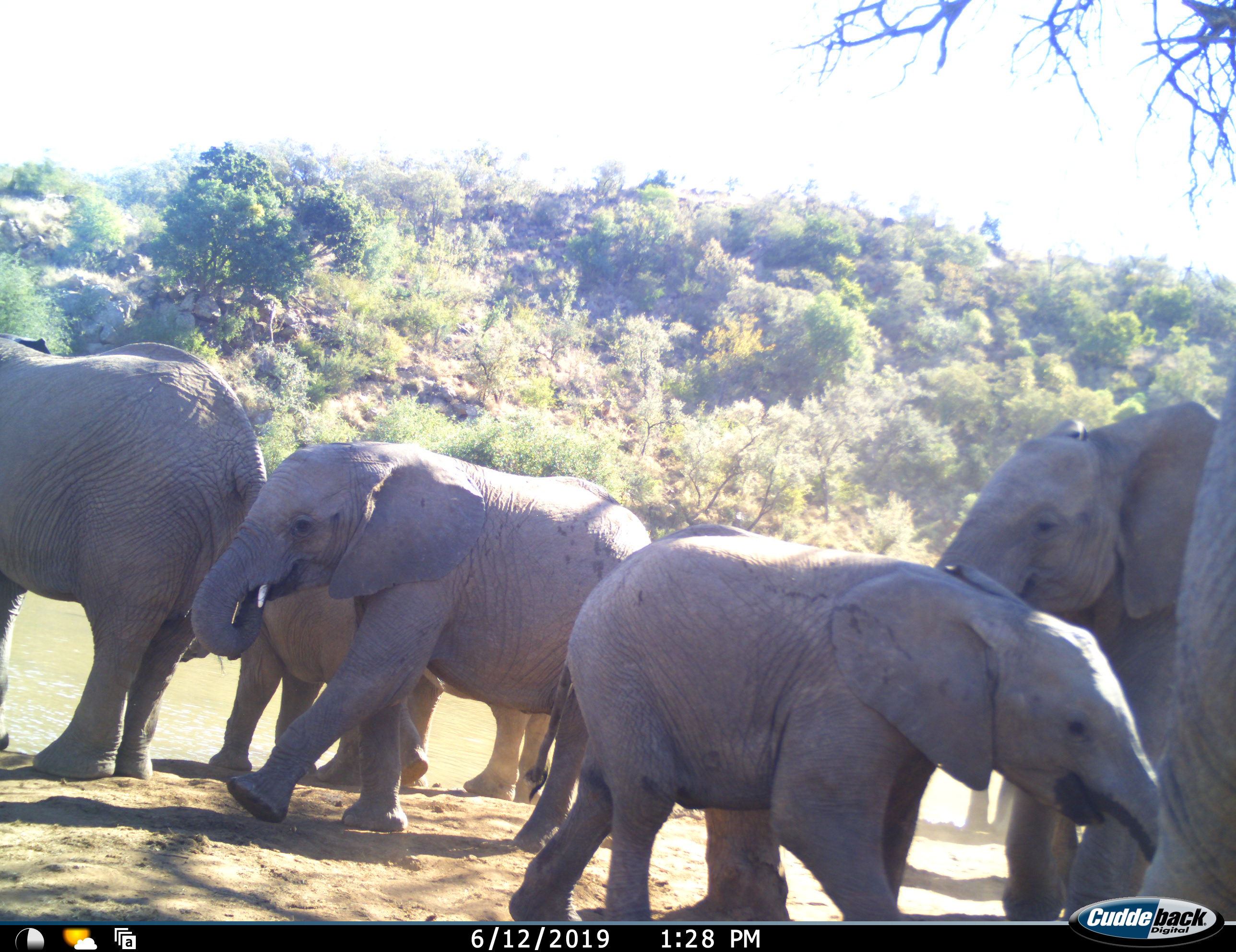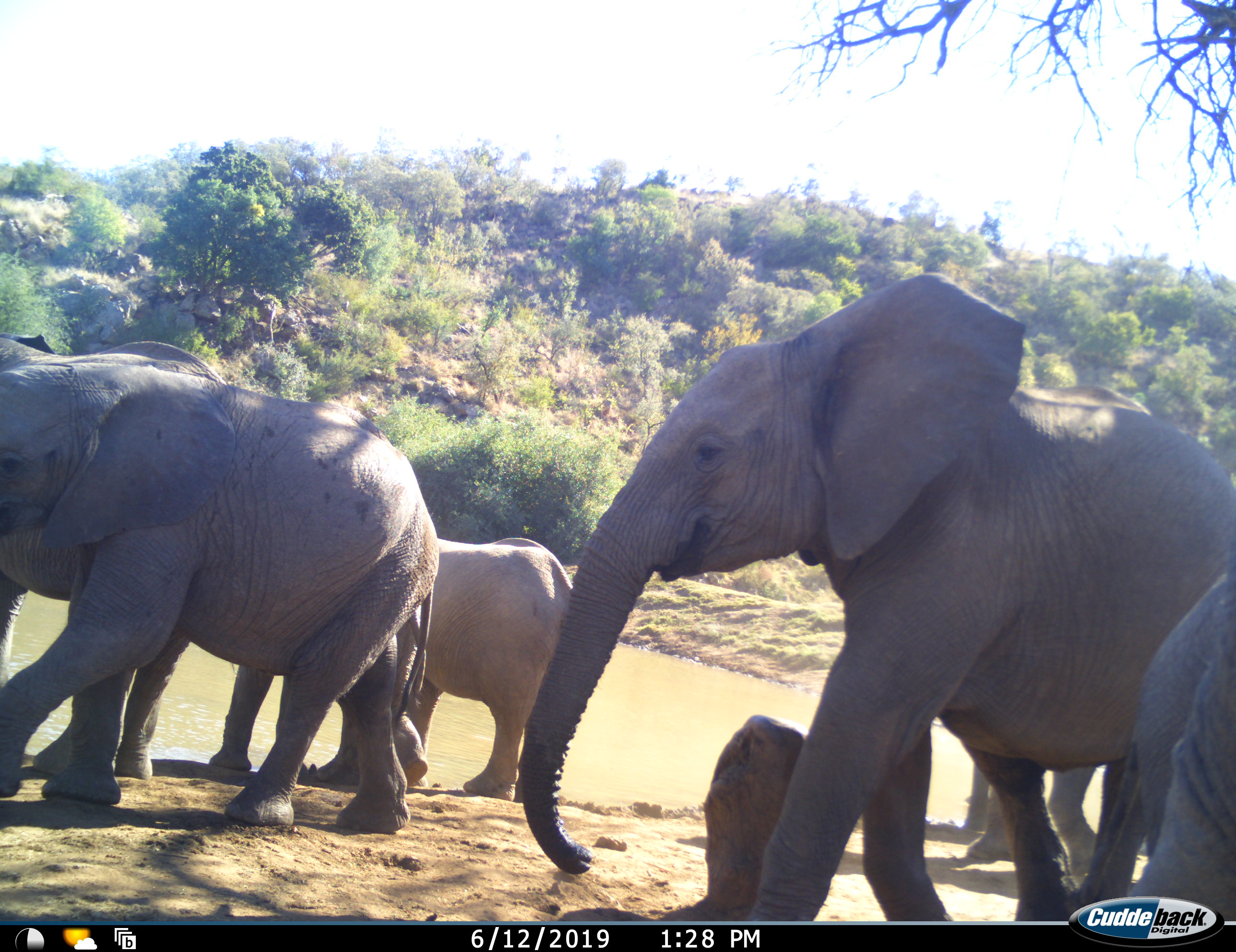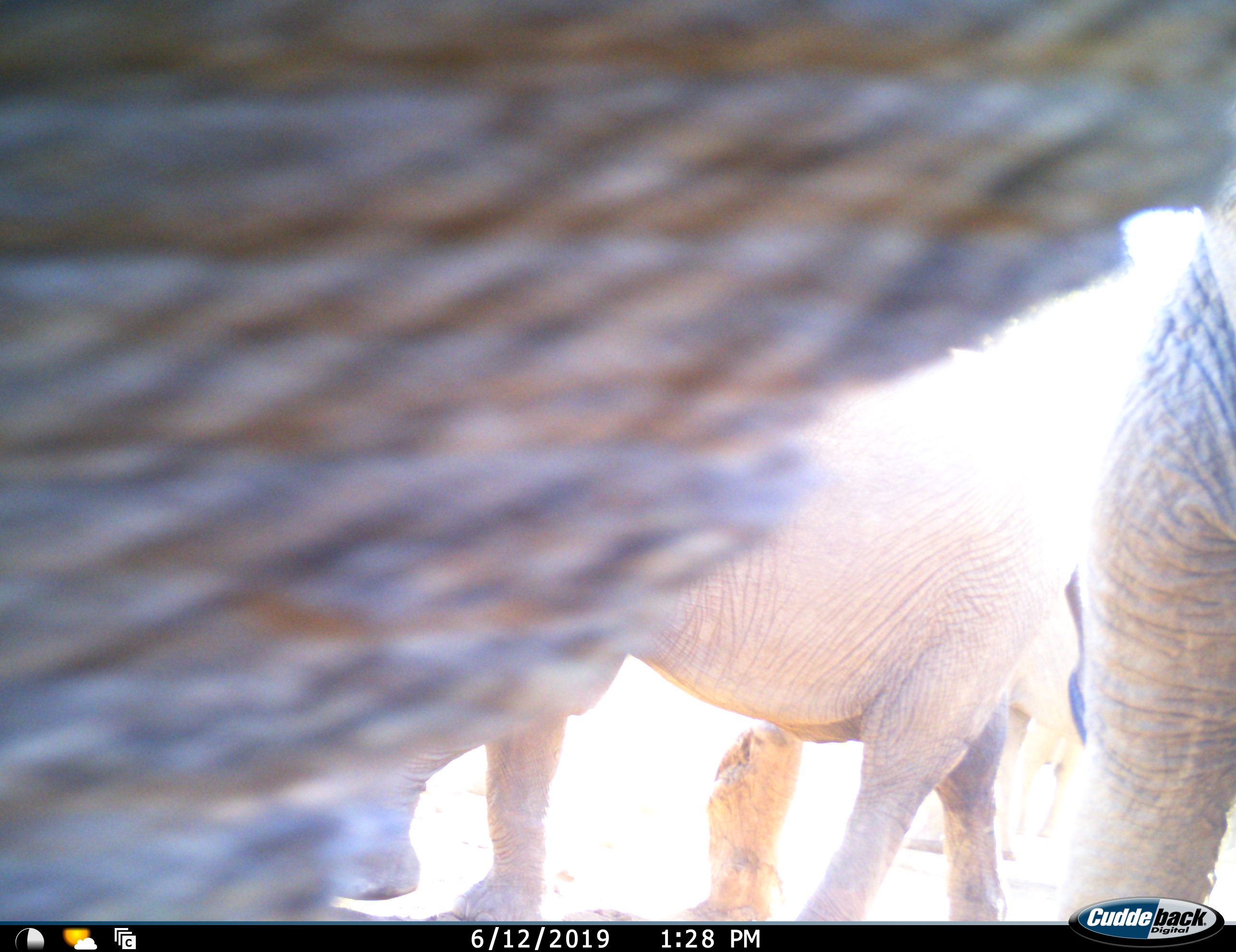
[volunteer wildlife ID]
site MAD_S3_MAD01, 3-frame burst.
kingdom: Animalia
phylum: Chordata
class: Mammalia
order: Proboscidea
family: Elephantidae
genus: Loxodonta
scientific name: Loxodonta africana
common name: african bush elephant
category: elephant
Elephant (african bush elephant) (Loxodonta africana), count 6. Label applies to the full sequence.